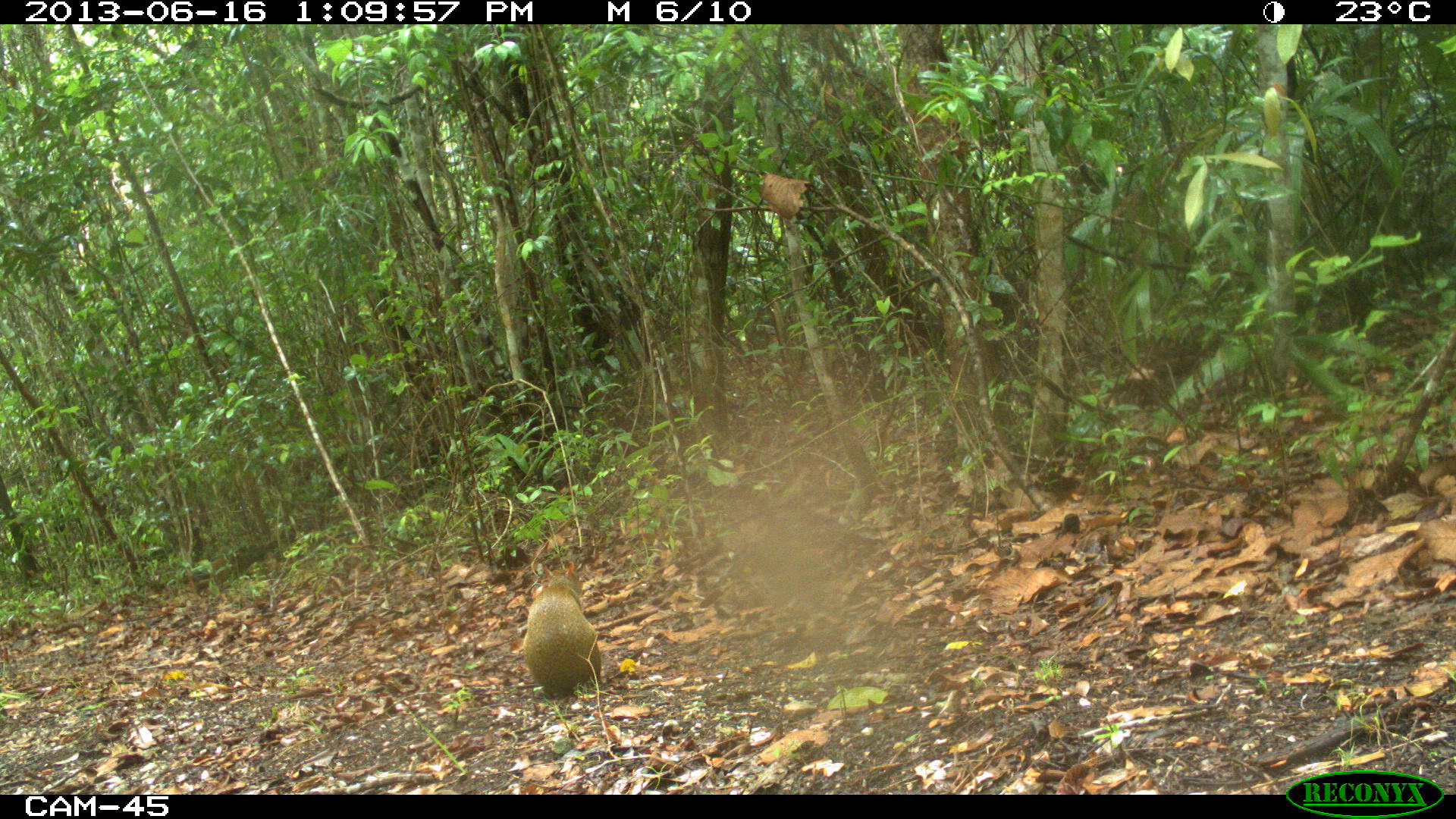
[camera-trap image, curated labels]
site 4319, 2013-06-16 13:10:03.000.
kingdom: Animalia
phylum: Chordata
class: Mammalia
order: Rodentia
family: Dasyproctidae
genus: Dasyprocta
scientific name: Dasyprocta punctata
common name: central american agouti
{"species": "Dasyprocta punctata (central american agouti)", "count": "2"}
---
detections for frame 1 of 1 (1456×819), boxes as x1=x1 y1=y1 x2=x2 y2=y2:
dasyprocta punctata: x1=521 y1=559 x2=603 y2=700